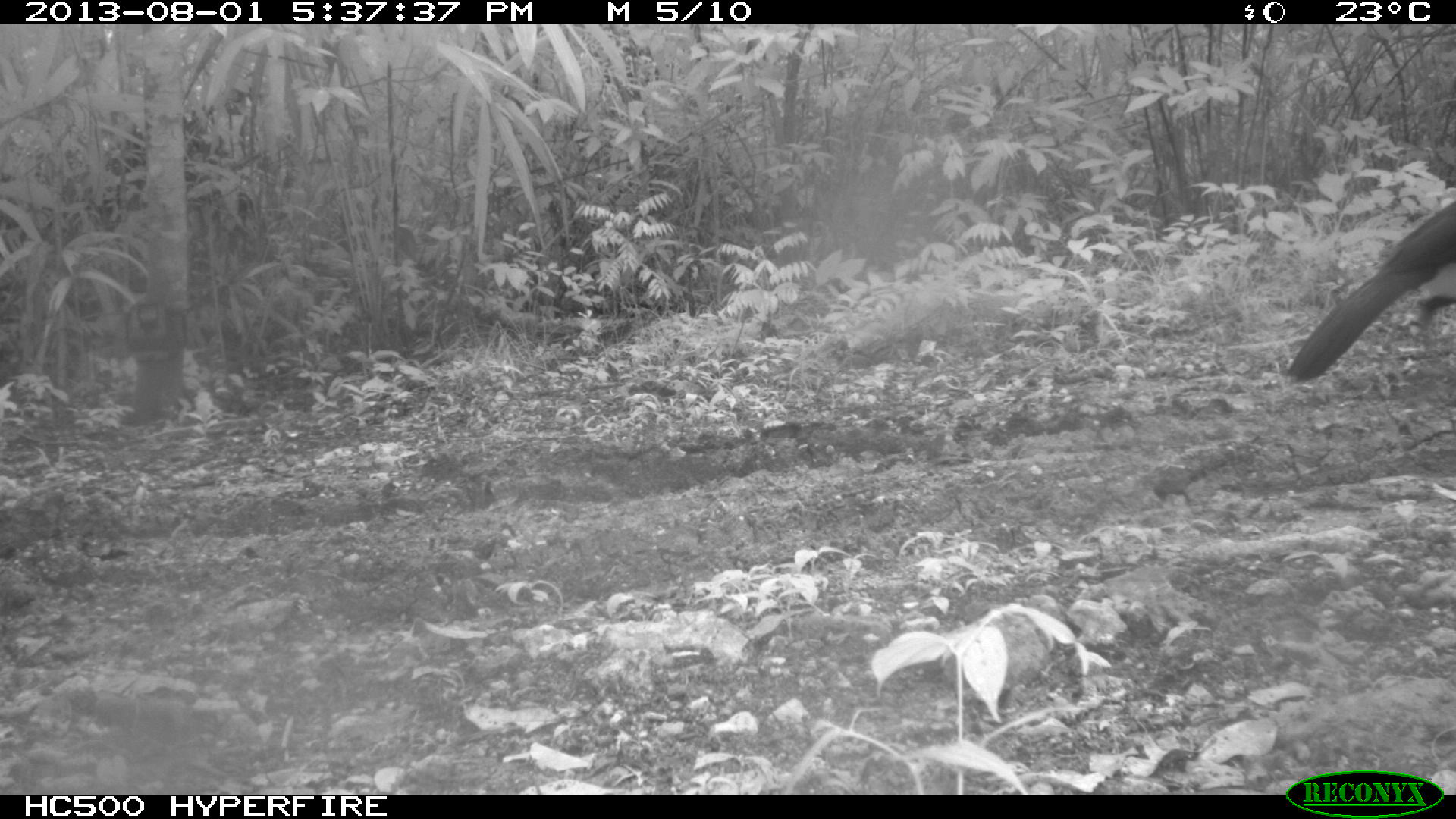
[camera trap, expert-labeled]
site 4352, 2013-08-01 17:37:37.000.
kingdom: Animalia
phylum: Chordata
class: Aves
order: Galliformes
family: Cracidae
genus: Crax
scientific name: Crax rubra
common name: great curassow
Crax rubra (great curassow), count 1, sex male.